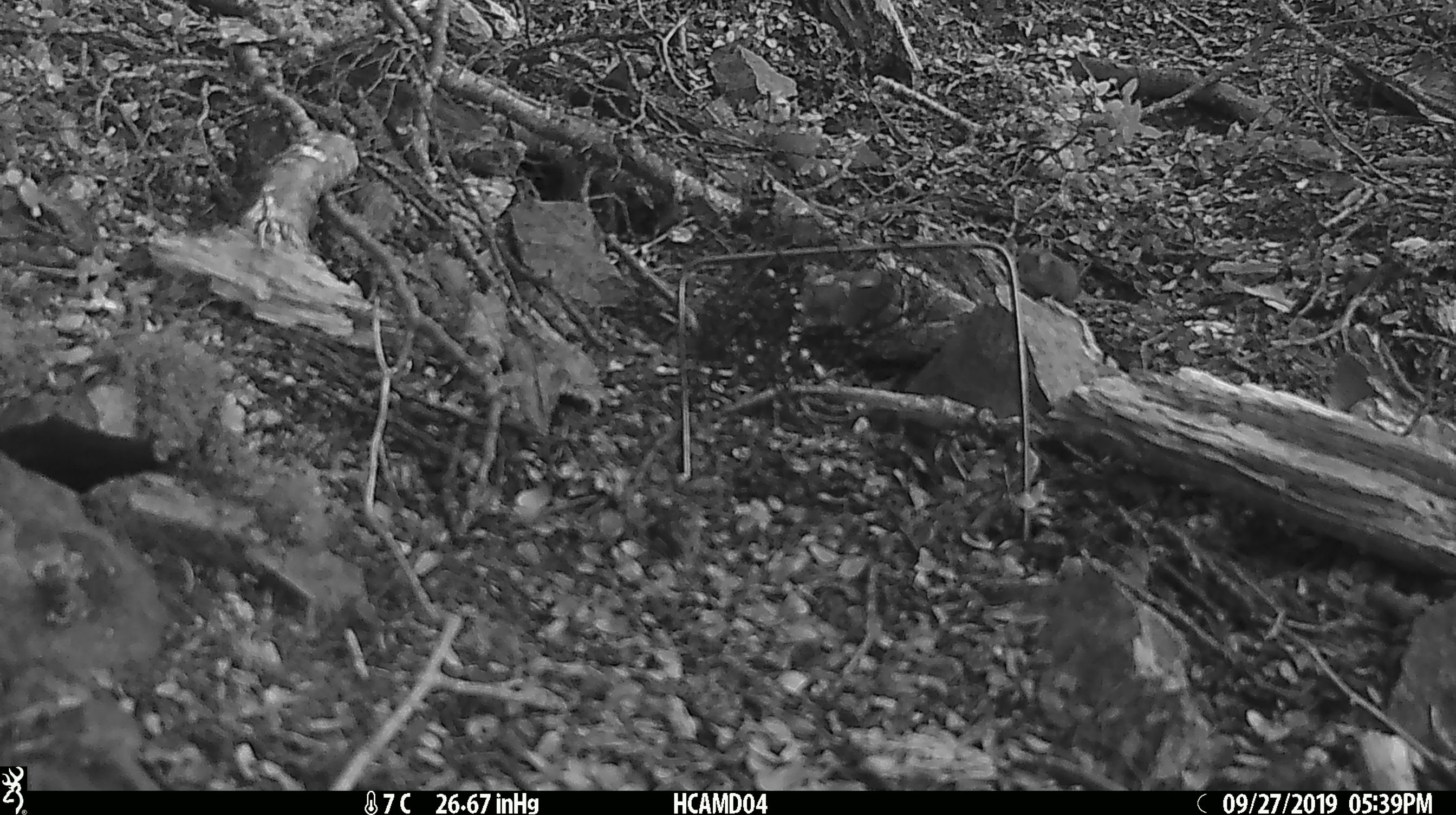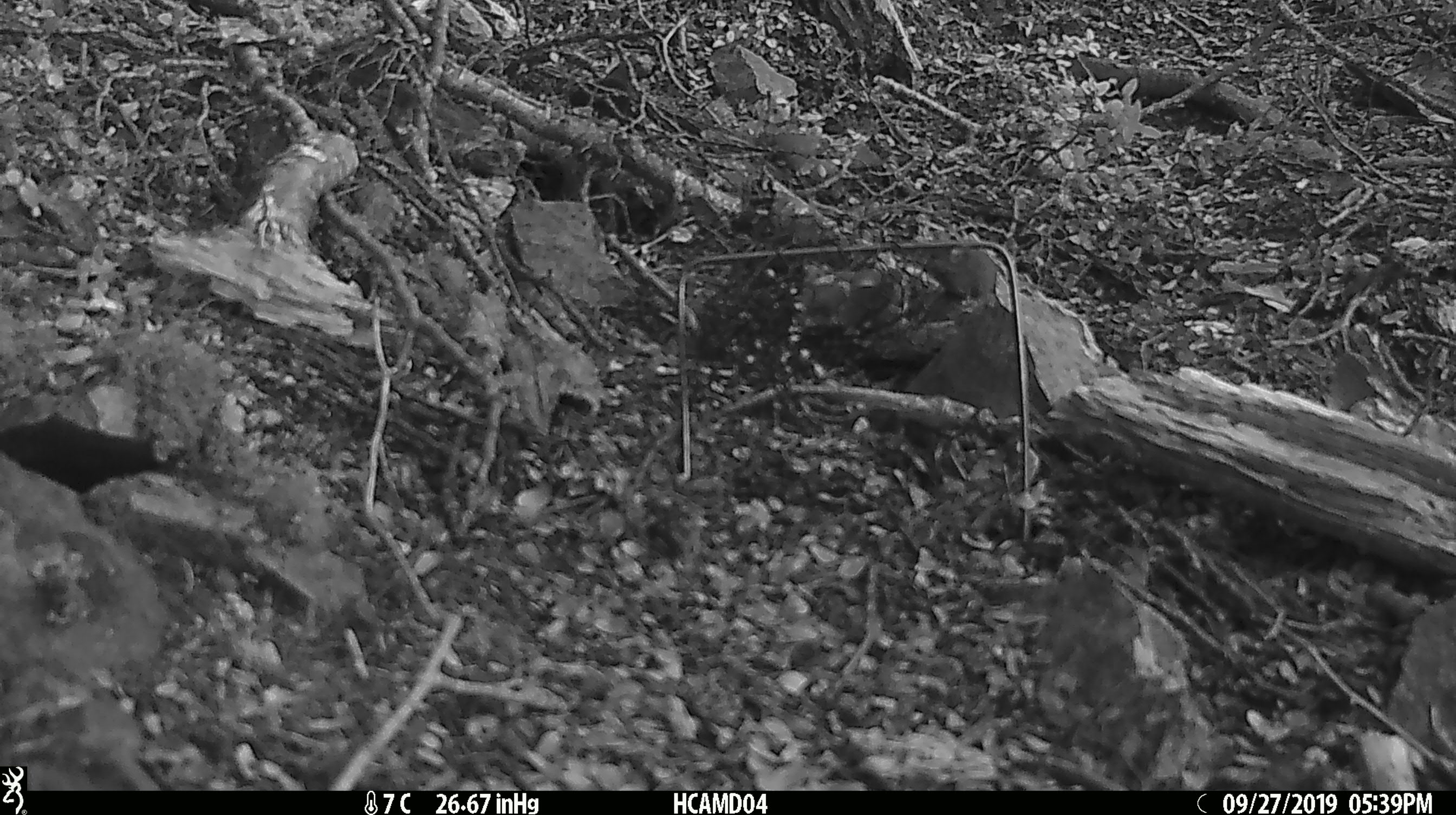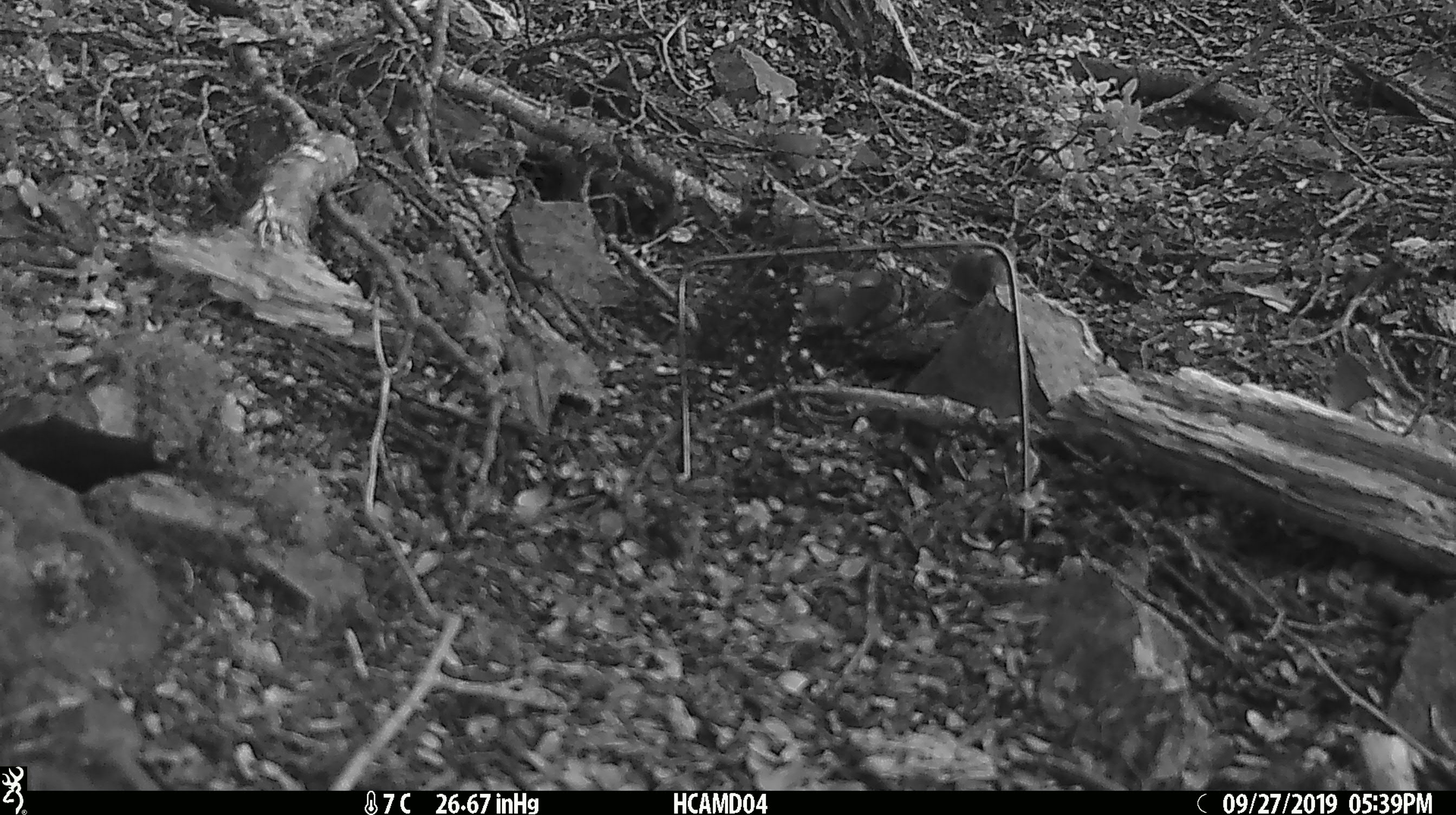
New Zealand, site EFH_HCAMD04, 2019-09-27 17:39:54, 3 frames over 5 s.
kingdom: Animalia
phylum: Chordata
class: Mammalia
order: Rodentia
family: Muridae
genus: Mus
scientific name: Mus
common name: mouse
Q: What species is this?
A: Mouse (Mus).